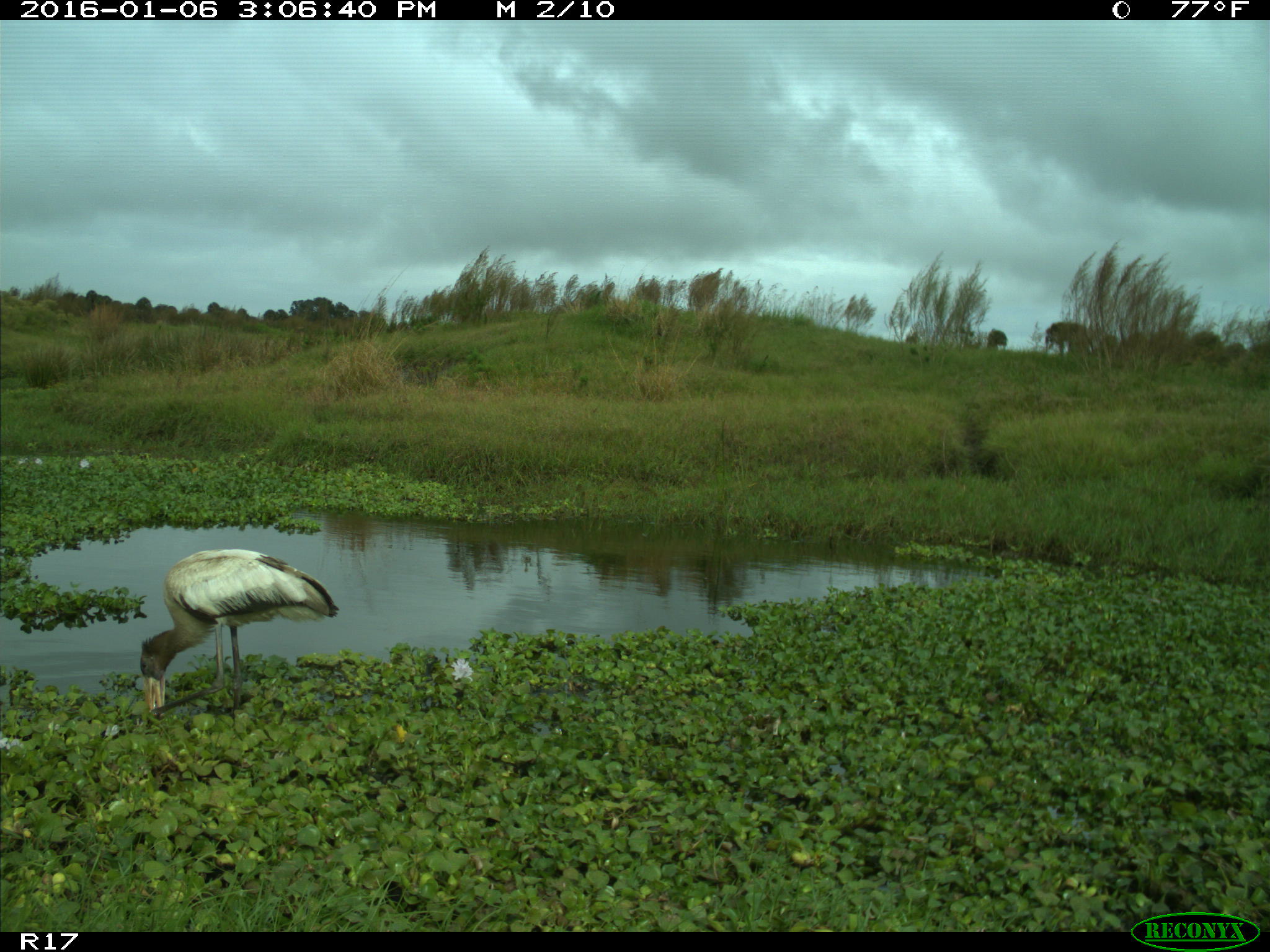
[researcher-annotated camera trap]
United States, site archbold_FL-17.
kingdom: Animalia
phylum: Chordata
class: Aves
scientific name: Aves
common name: birds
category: unidentified bird